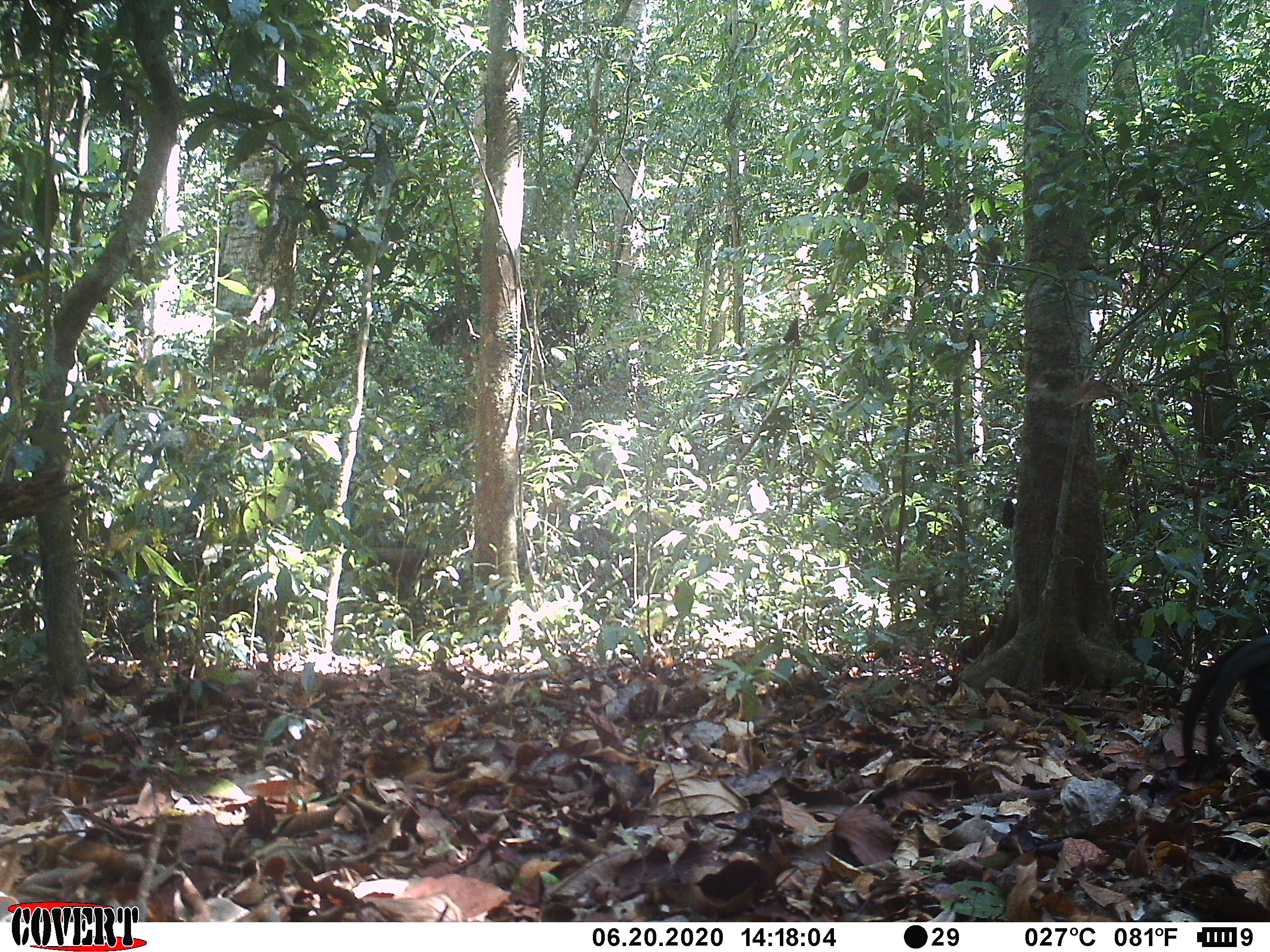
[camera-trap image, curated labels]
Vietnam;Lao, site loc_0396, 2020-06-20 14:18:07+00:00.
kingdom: Animalia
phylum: Chordata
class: Aves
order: Galliformes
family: Phasianidae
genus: Gallus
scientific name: Gallus gallus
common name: red junglefowl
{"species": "red junglefowl (Gallus gallus)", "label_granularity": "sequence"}